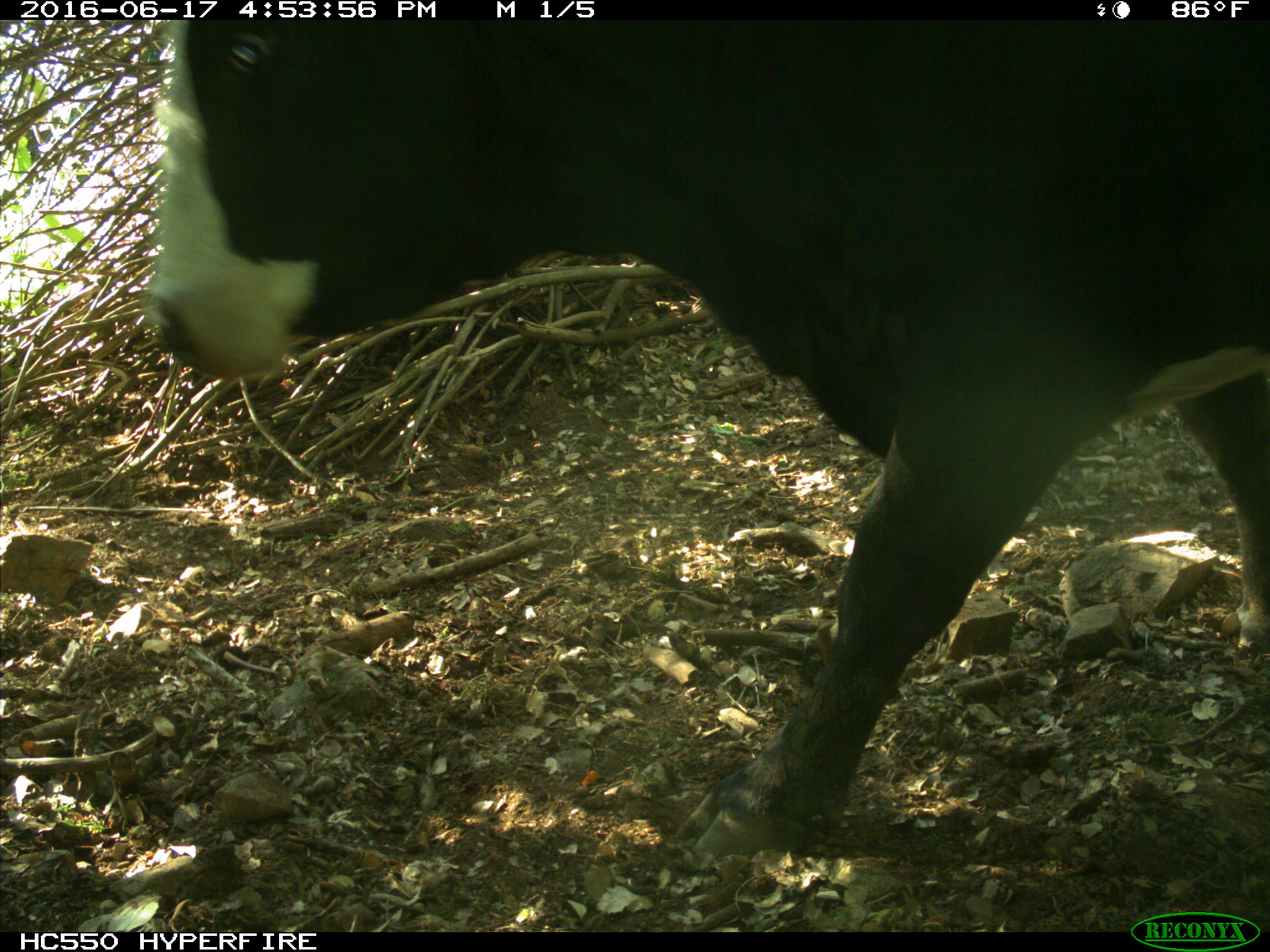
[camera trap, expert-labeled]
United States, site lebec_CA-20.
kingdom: Animalia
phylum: Chordata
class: Mammalia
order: Artiodactyla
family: Bovidae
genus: Bos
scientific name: Bos taurus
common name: domestic cow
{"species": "Bos taurus (domestic cow)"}